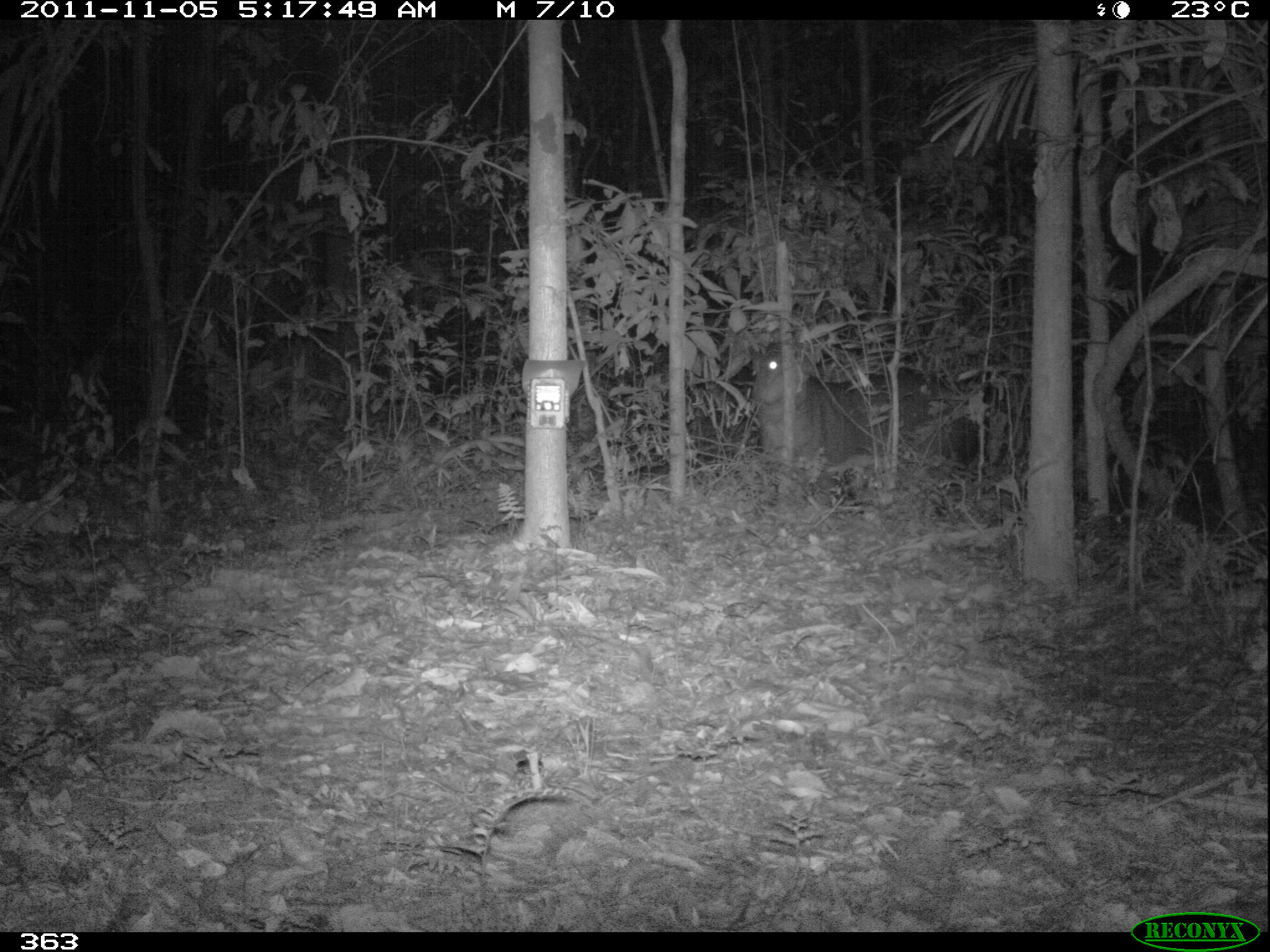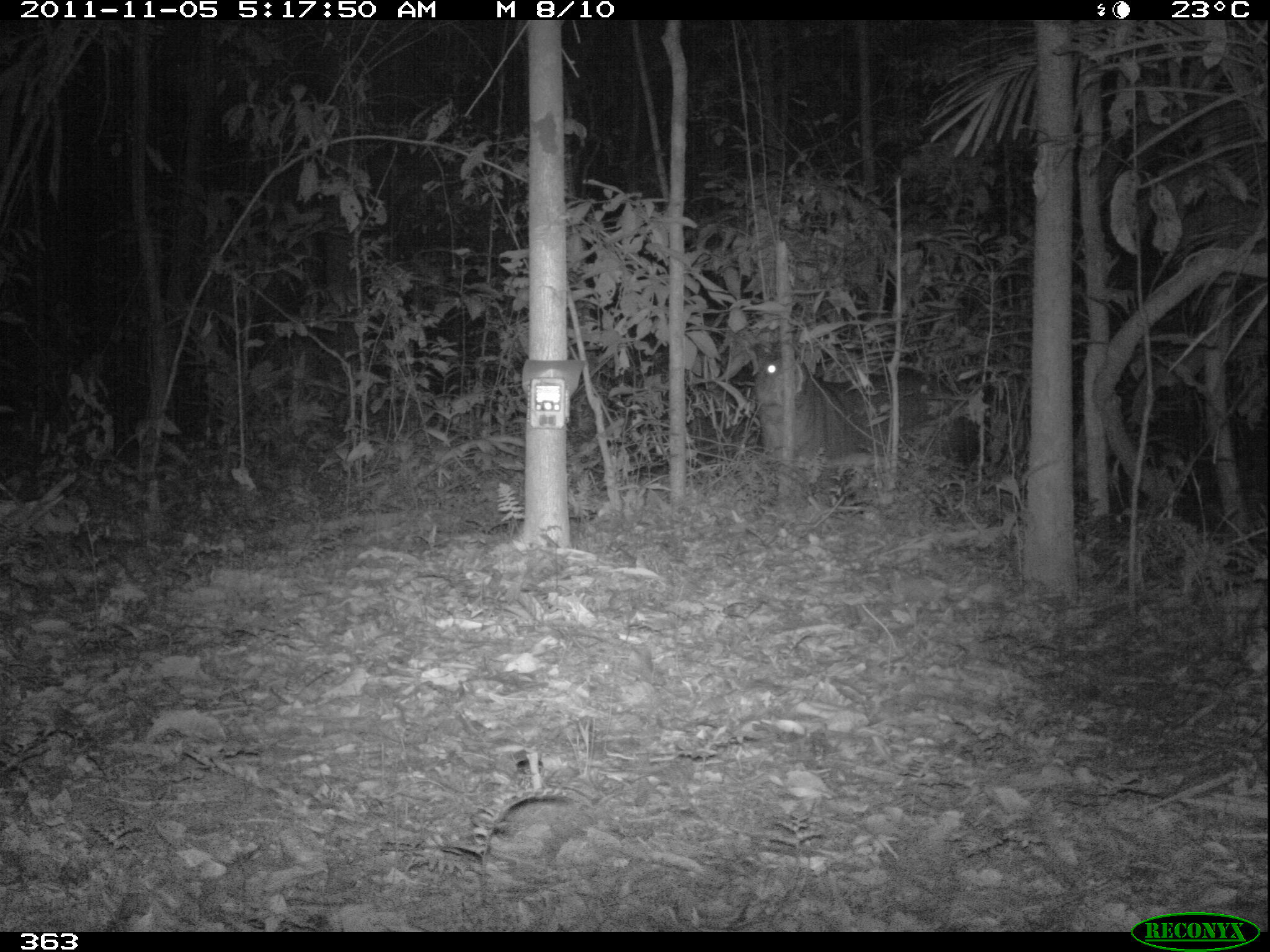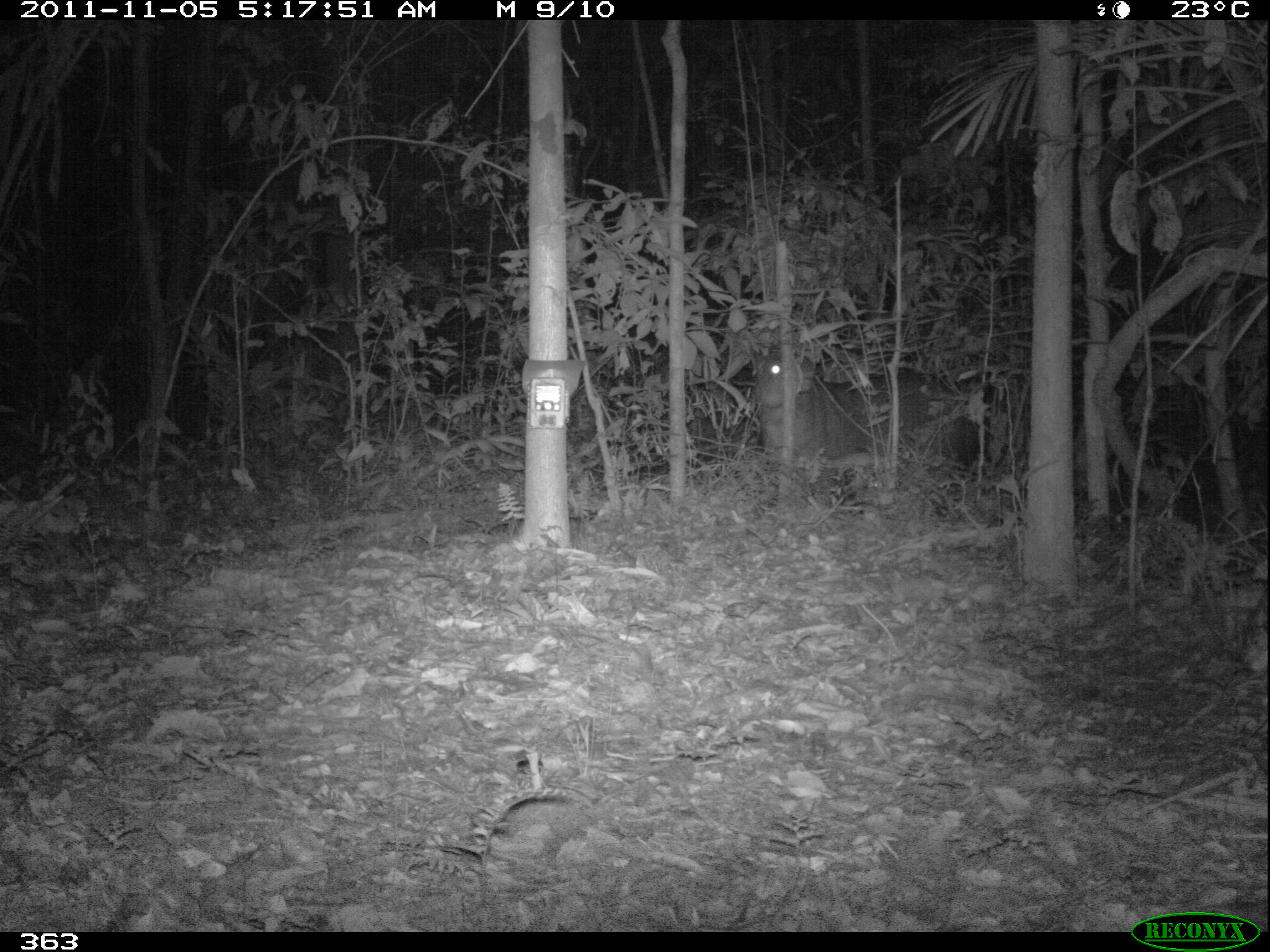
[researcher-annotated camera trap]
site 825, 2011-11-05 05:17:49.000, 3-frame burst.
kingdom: Animalia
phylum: Chordata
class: Mammalia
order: Perissodactyla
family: Tapiridae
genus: Tapirus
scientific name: Tapirus terrestris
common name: south american tapir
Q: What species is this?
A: Tapirus terrestris (south american tapir).